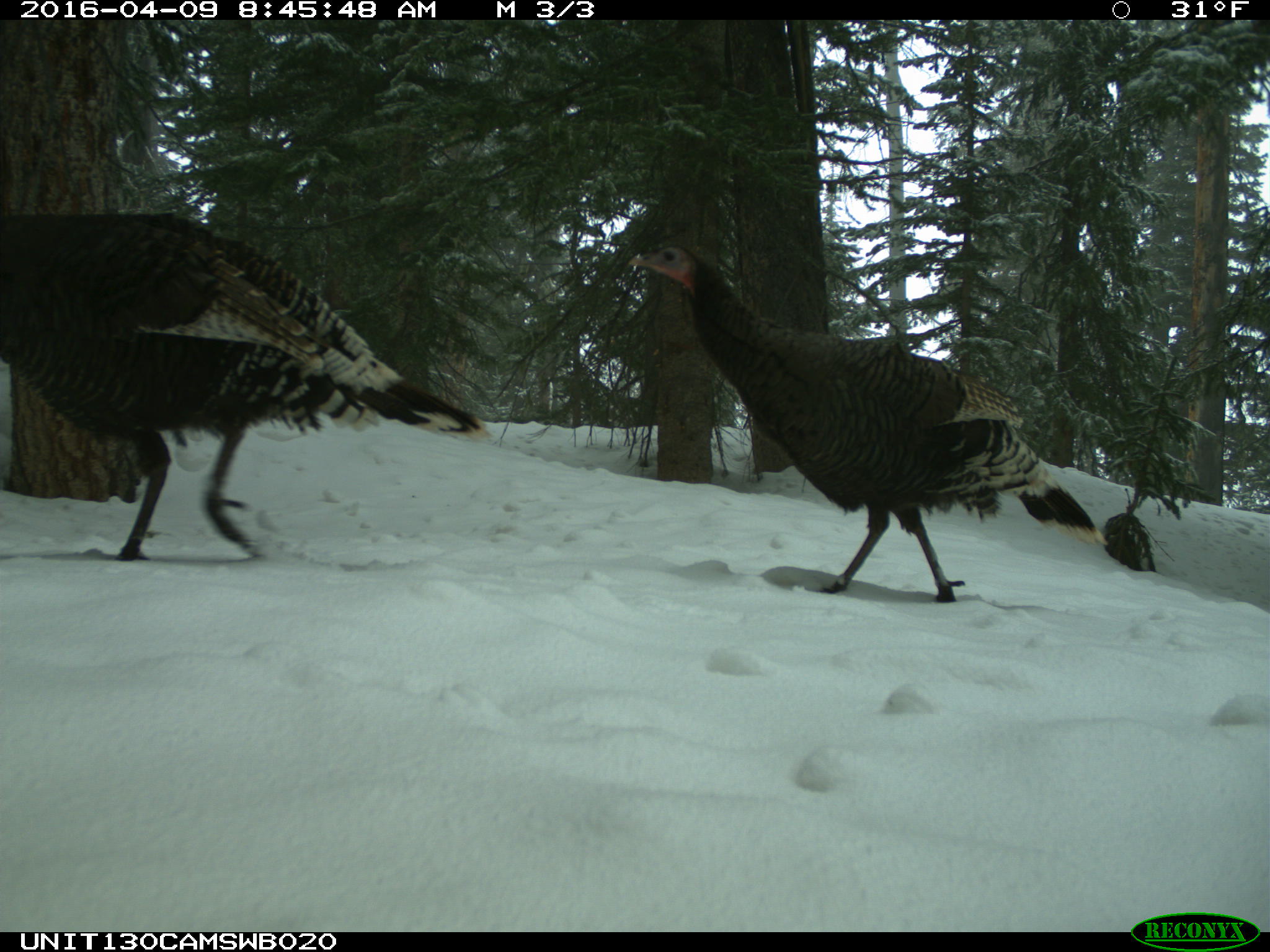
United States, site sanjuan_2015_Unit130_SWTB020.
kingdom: Animalia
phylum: Chordata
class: Aves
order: Galliformes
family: Phasianidae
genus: Meleagris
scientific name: Meleagris gallopavo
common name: wild turkey